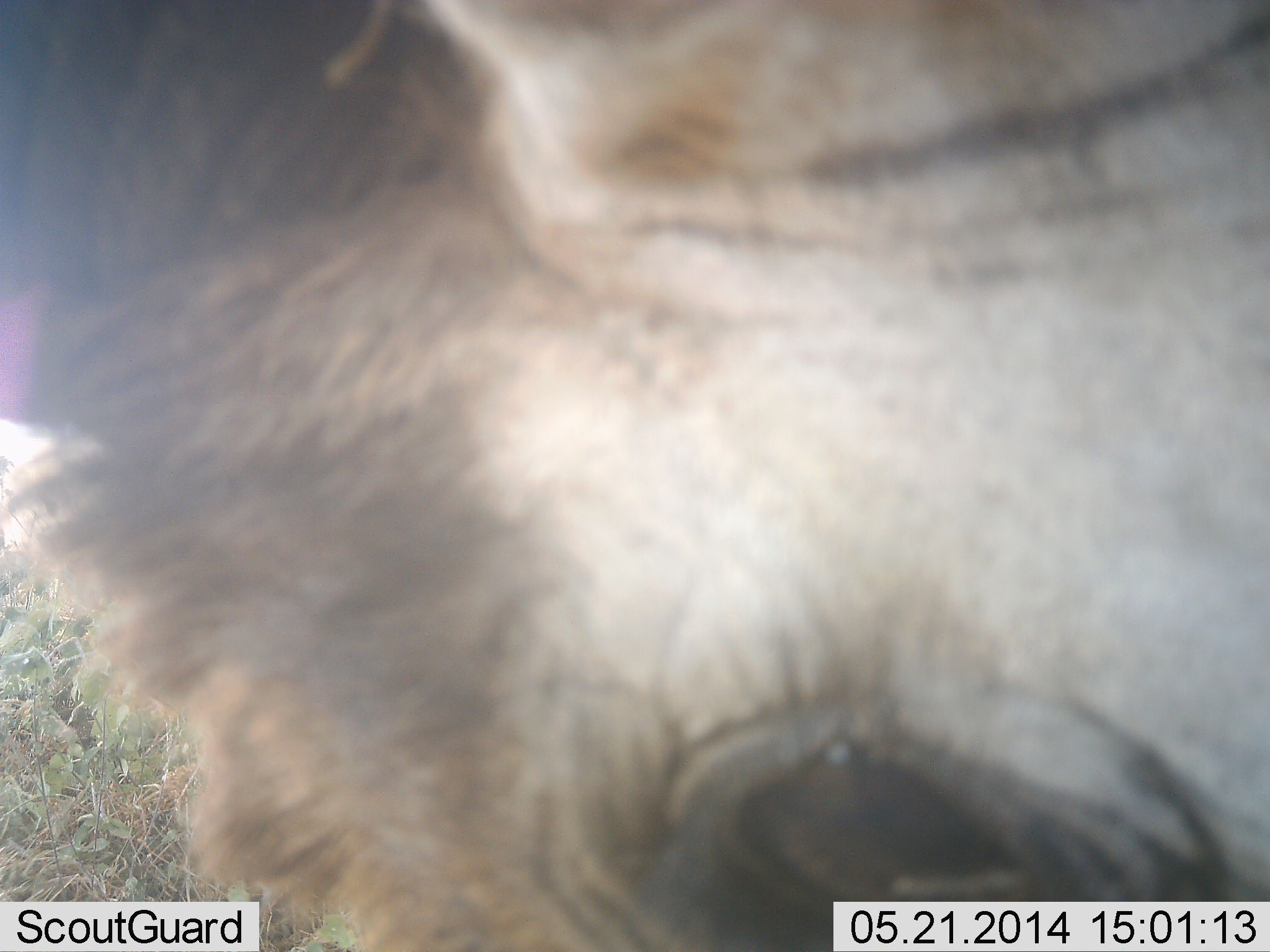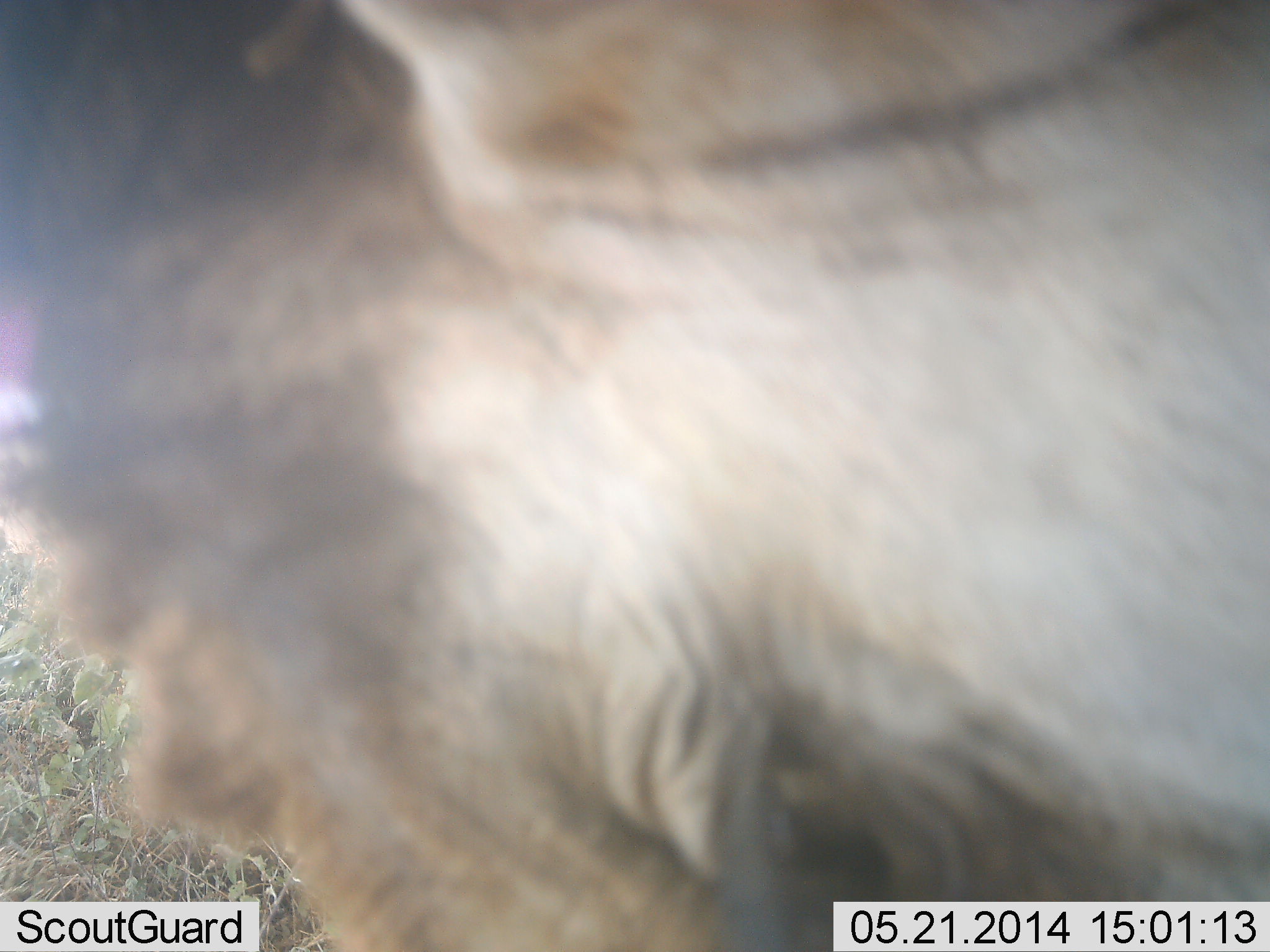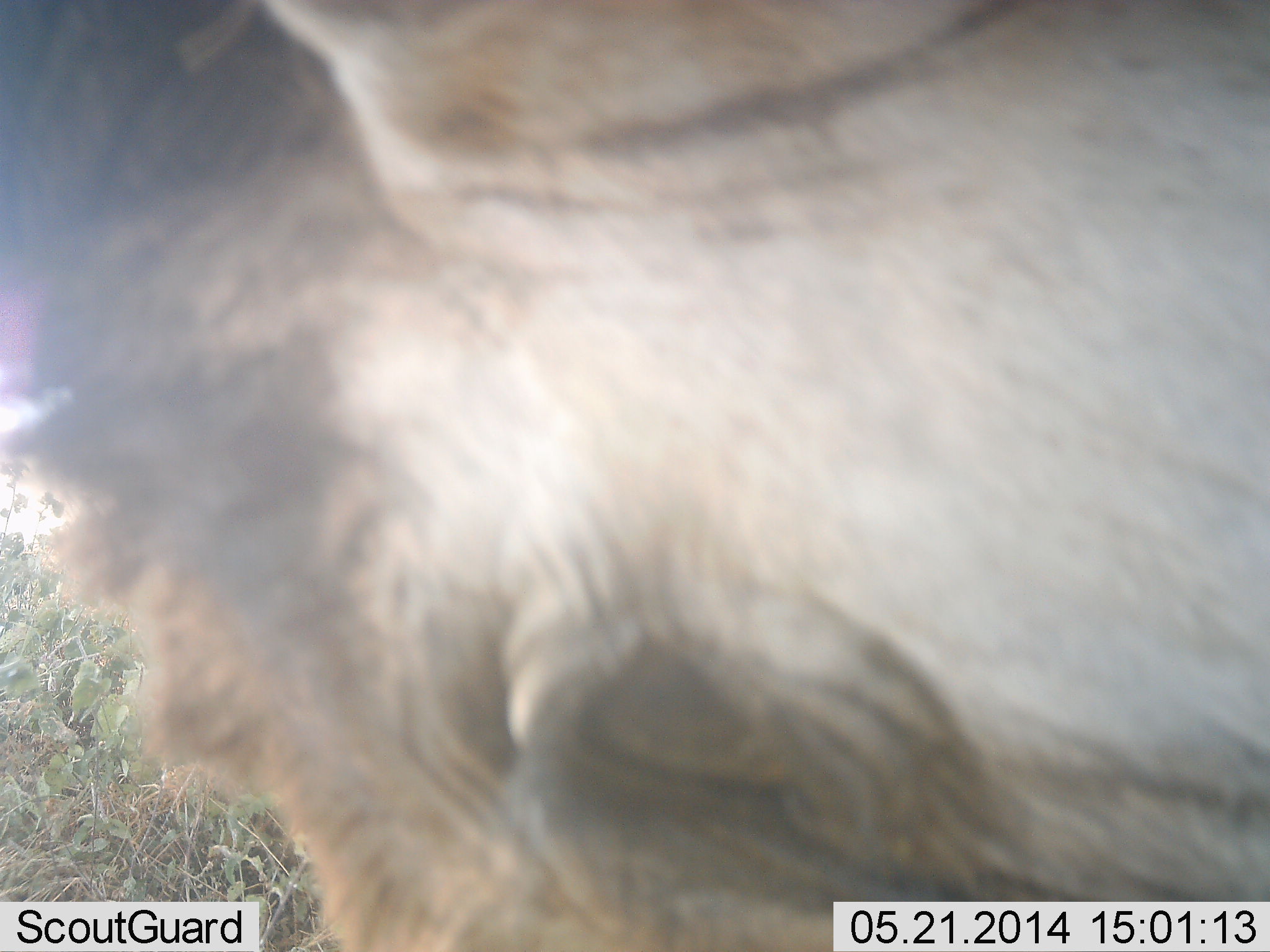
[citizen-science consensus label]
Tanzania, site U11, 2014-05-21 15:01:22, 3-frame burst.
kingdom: Animalia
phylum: Chordata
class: Mammalia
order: Artiodactyla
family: Bovidae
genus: Connochaetes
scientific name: Connochaetes taurinus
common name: blue wildebeest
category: wildebeest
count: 1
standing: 25%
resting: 50%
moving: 0%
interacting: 0%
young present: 25%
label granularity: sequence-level